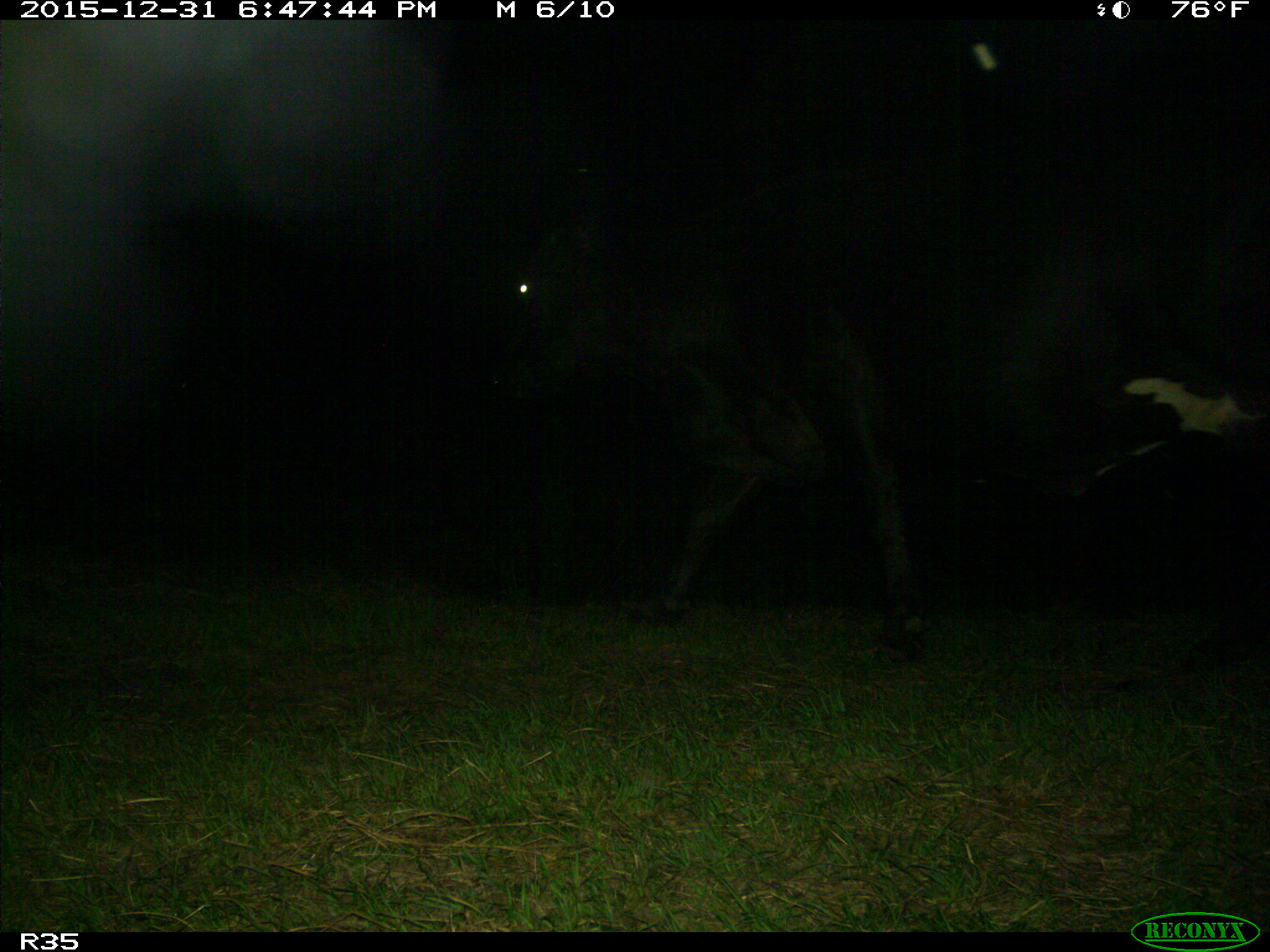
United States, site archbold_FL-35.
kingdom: Animalia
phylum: Chordata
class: Mammalia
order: Artiodactyla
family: Bovidae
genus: Bos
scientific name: Bos taurus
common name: domestic cow